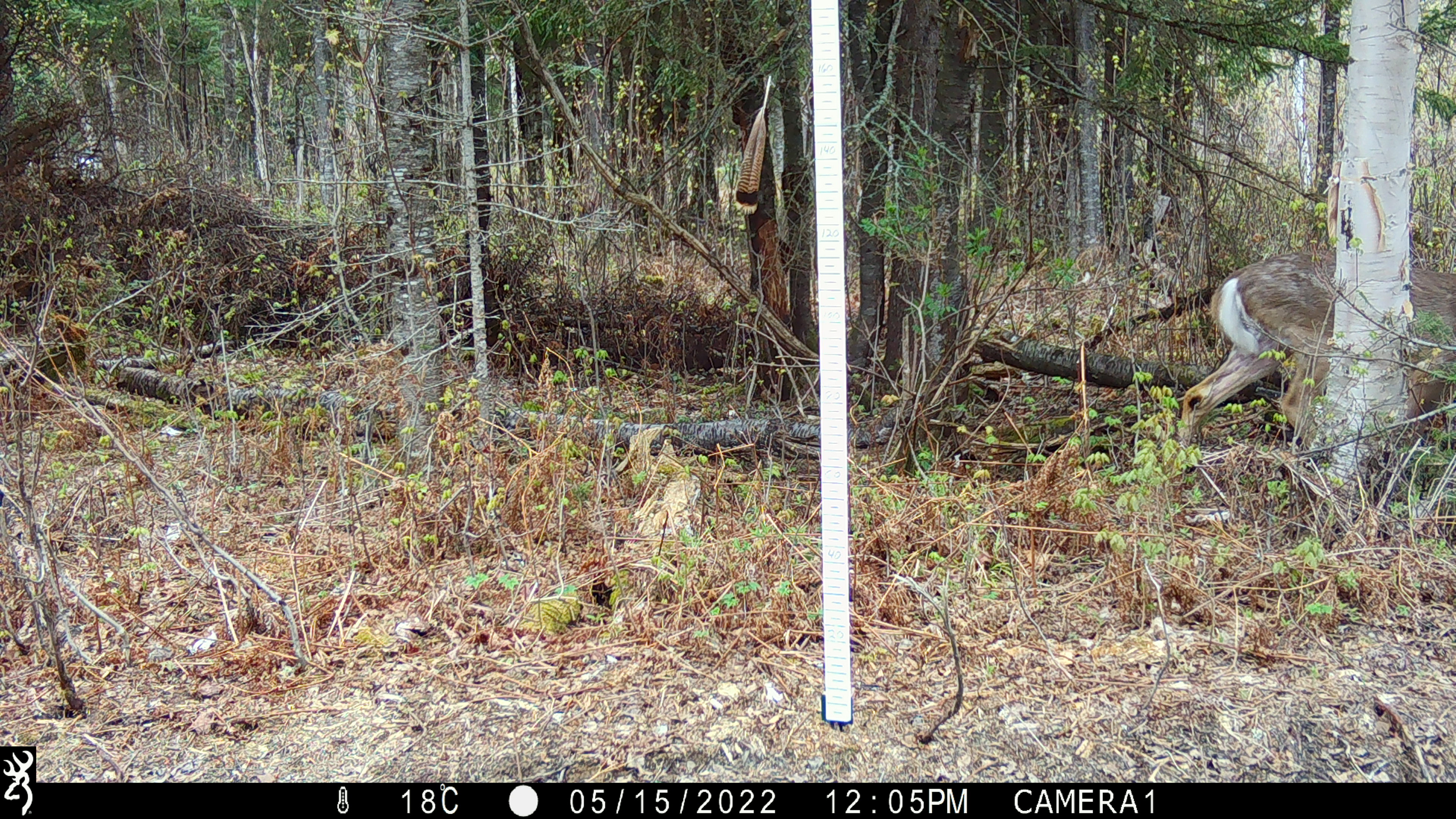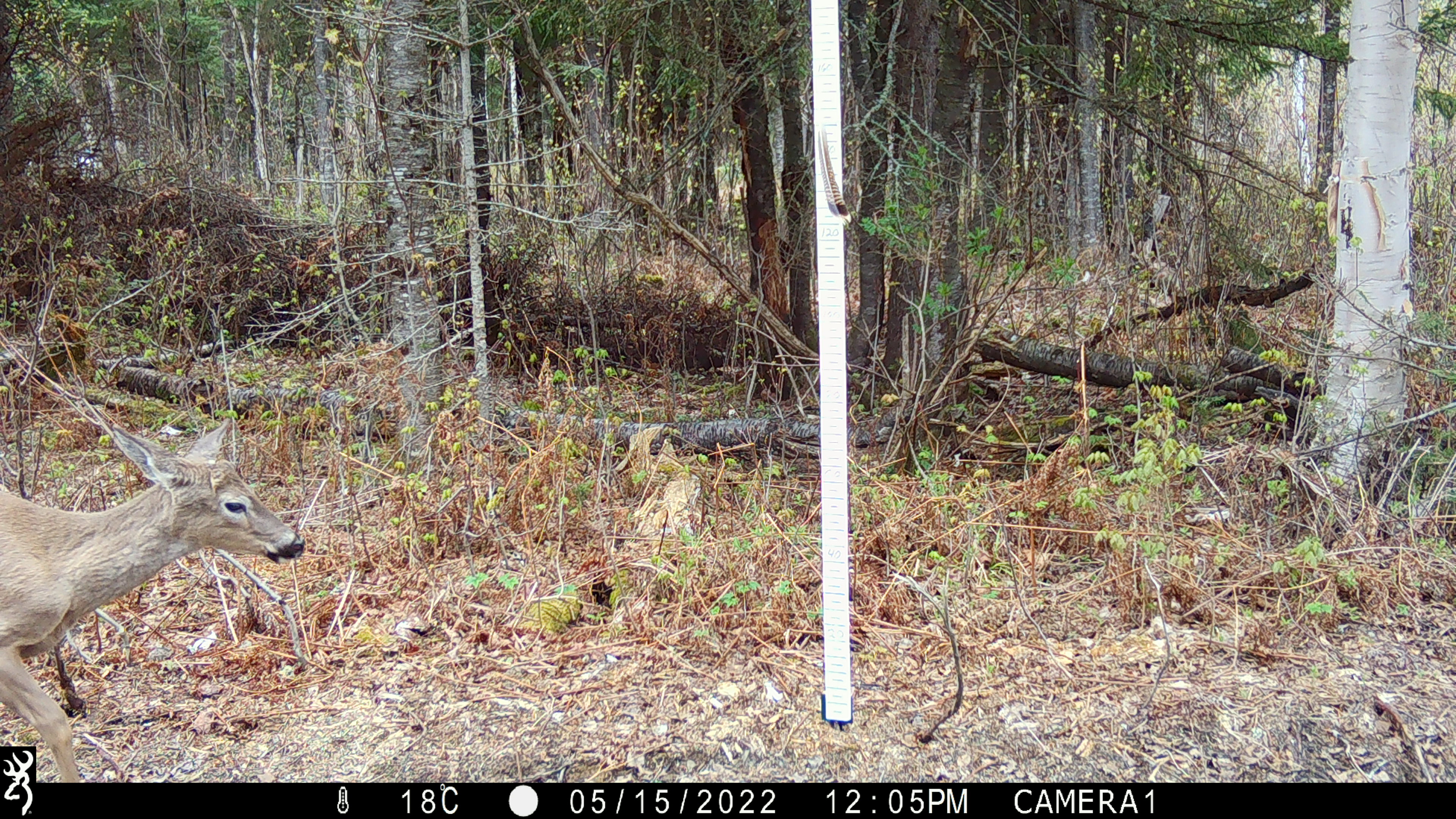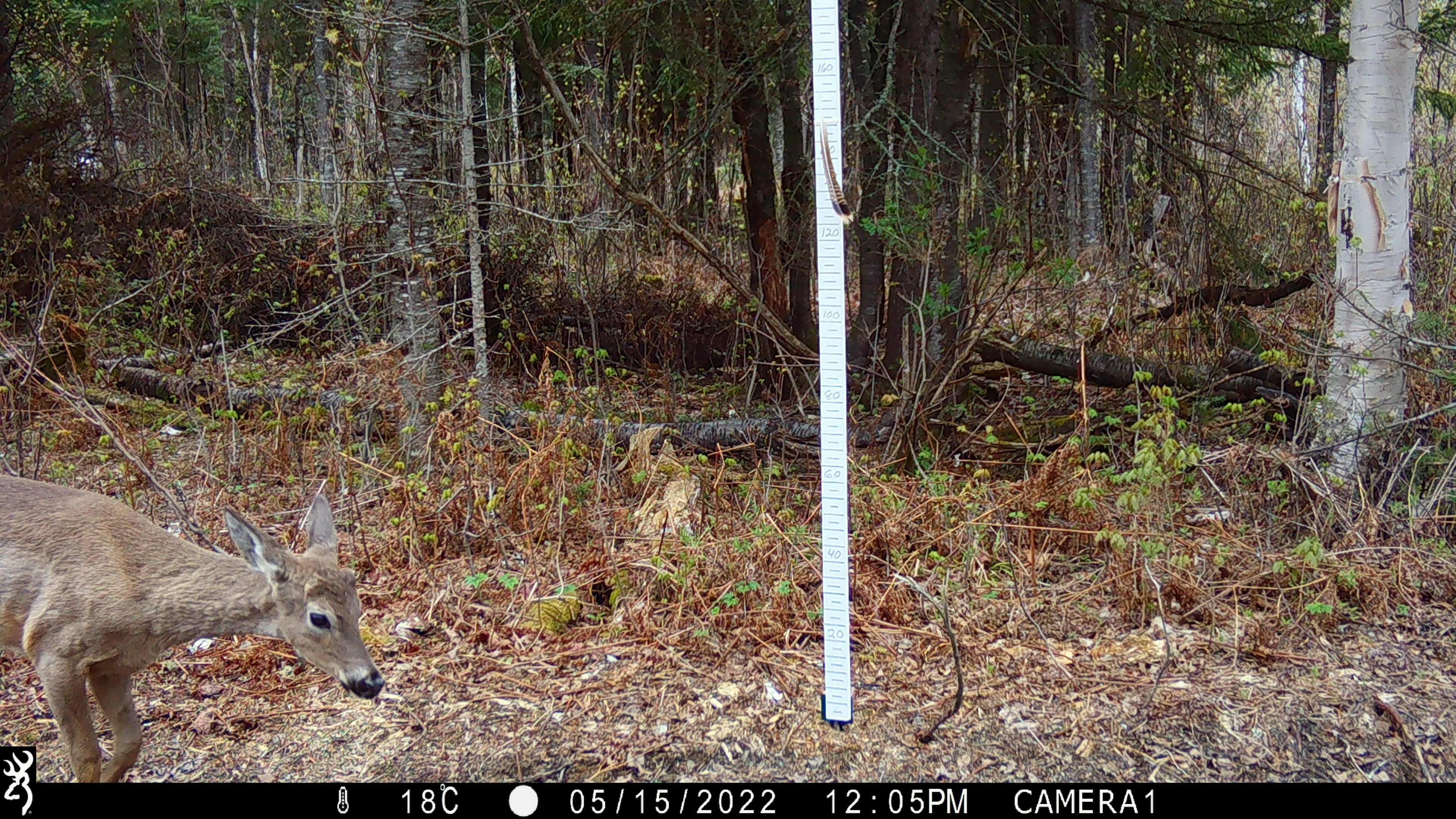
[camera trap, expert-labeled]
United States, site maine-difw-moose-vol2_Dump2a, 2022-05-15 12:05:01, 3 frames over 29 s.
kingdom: Animalia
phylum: Chordata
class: Mammalia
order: Artiodactyla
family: Cervidae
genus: Odocoileus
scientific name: Odocoileus virginianus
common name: white-tailed deer